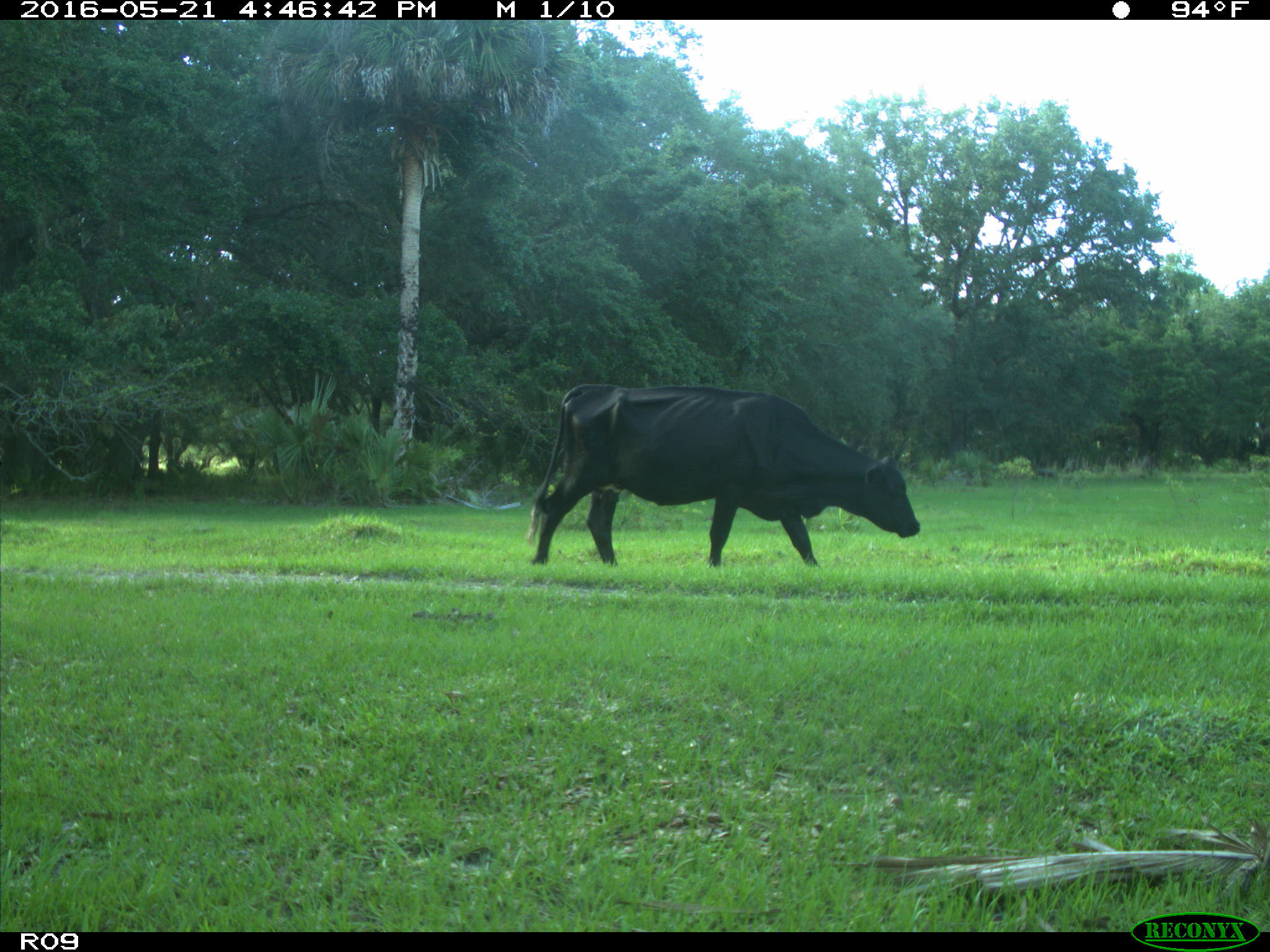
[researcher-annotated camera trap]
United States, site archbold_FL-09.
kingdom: Animalia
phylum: Chordata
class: Mammalia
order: Artiodactyla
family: Bovidae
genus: Bos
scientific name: Bos taurus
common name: domestic cow